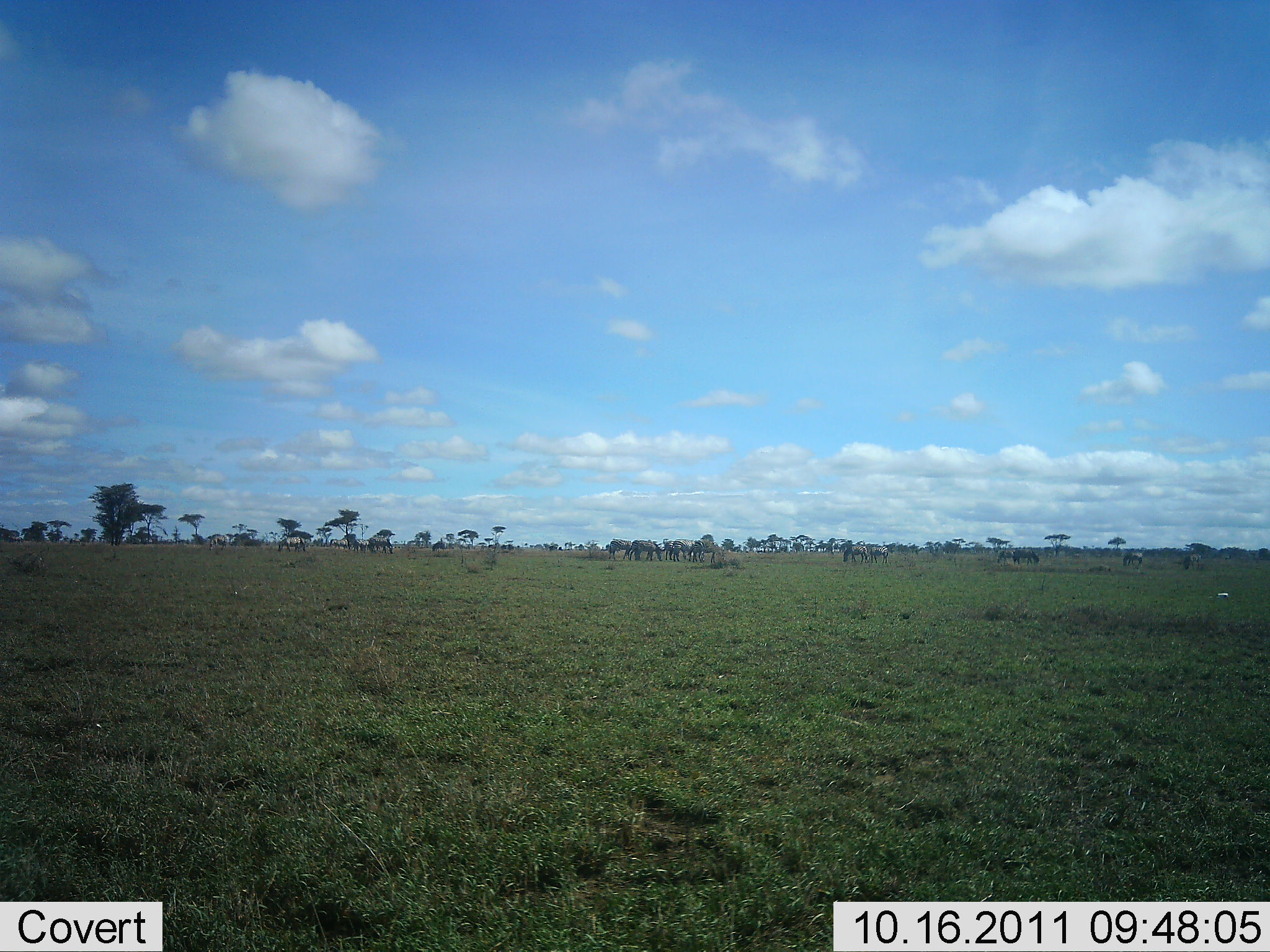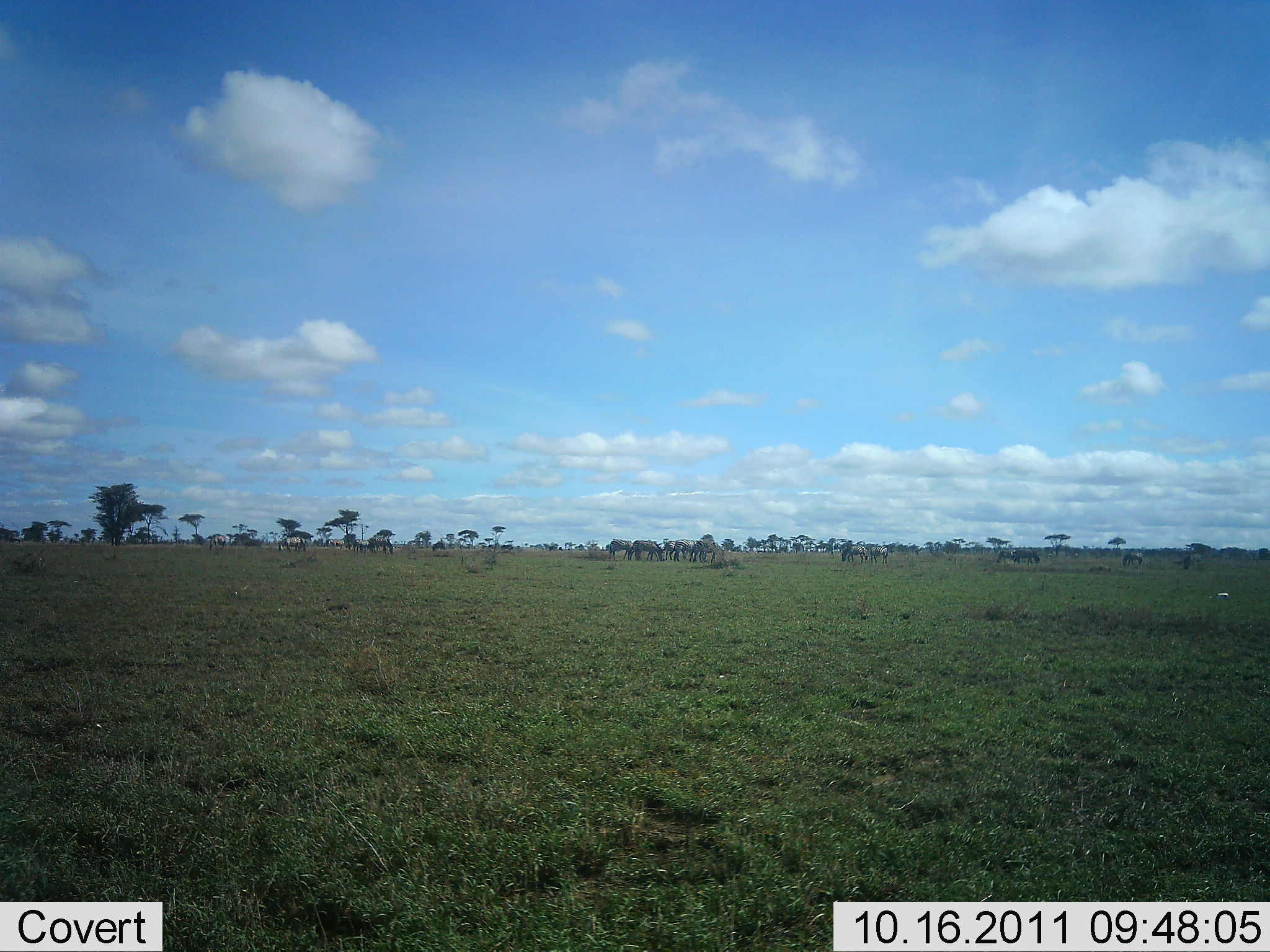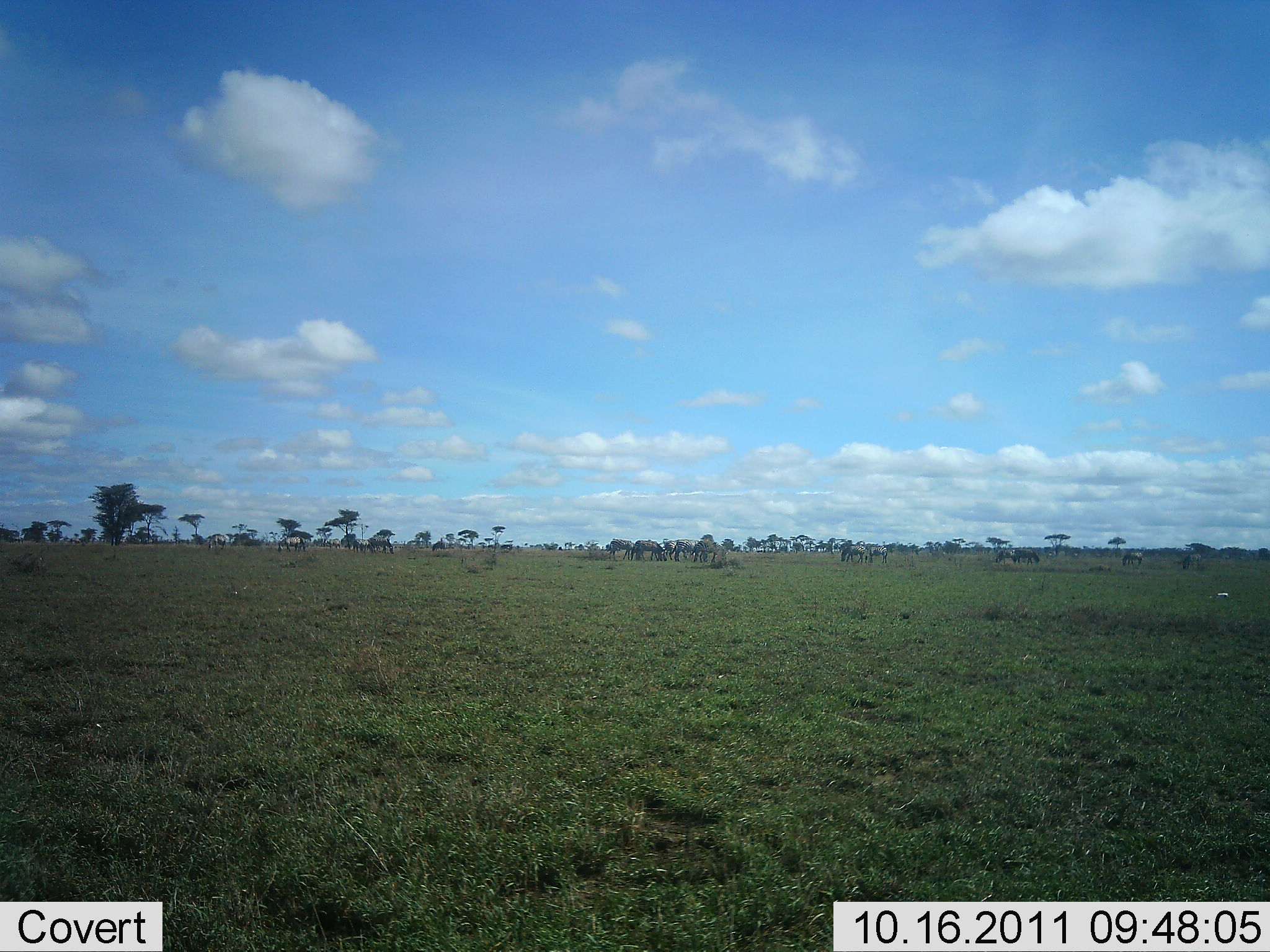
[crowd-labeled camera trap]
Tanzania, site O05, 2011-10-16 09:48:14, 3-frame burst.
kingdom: Animalia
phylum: Chordata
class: Mammalia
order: Artiodactyla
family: Bovidae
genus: Connochaetes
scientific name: Connochaetes taurinus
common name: blue wildebeest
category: wildebeest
Wildebeest (blue wildebeest) (Connochaetes taurinus), count 11-50. Behavior (volunteer vote fractions): standing 55%, resting 0%, moving 18%, interacting 0%. Young present (vote fraction): 0%. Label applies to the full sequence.